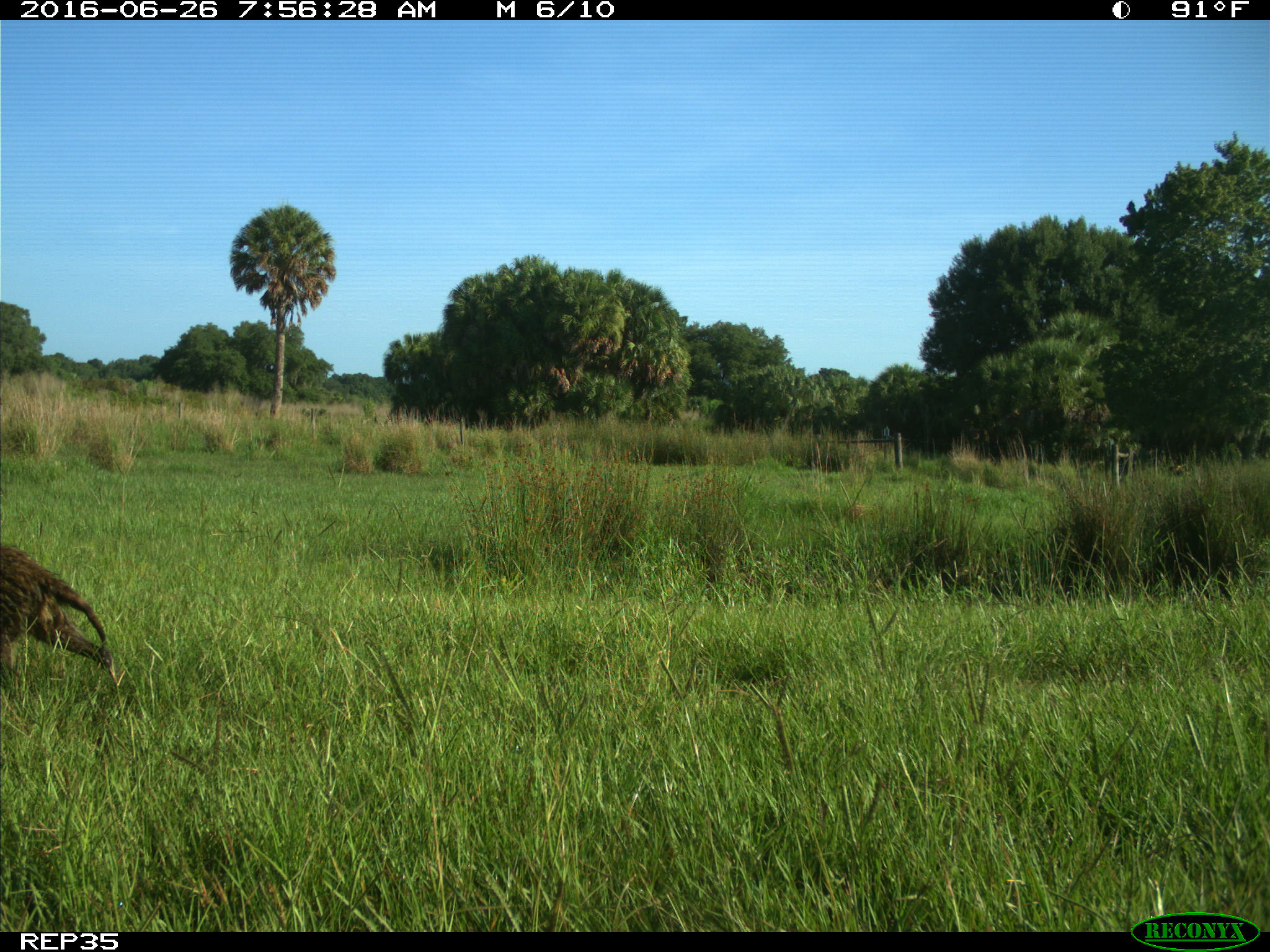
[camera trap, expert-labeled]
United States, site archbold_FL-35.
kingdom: Animalia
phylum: Chordata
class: Mammalia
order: Carnivora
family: Procyonidae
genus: Procyon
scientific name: Procyon lotor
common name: common raccoon